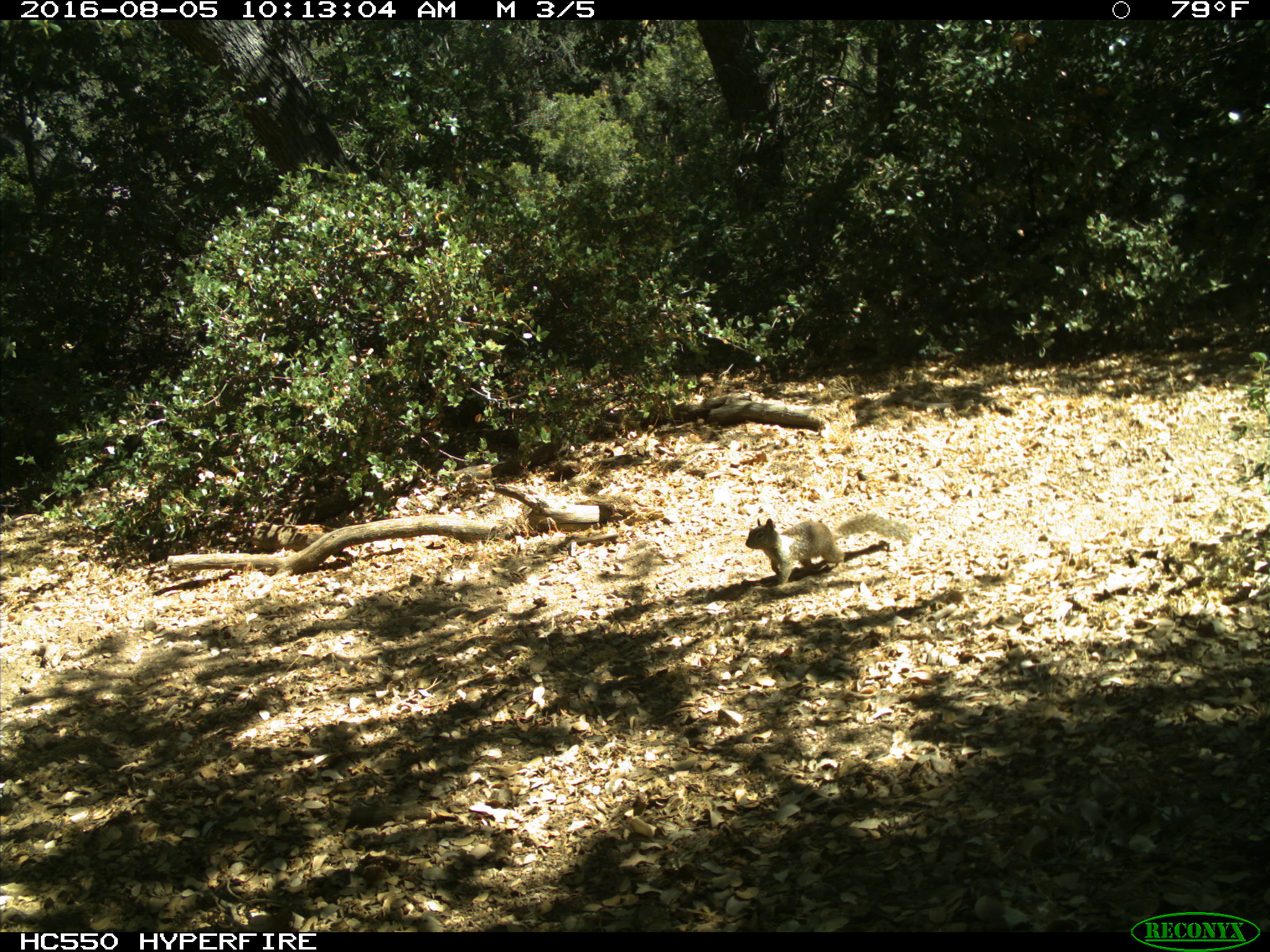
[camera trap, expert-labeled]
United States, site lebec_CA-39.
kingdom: Animalia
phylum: Chordata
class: Mammalia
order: Rodentia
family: Sciuridae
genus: Otospermophilus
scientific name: Otospermophilus beecheyi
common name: california ground squirrel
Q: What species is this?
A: Otospermophilus beecheyi (california ground squirrel).